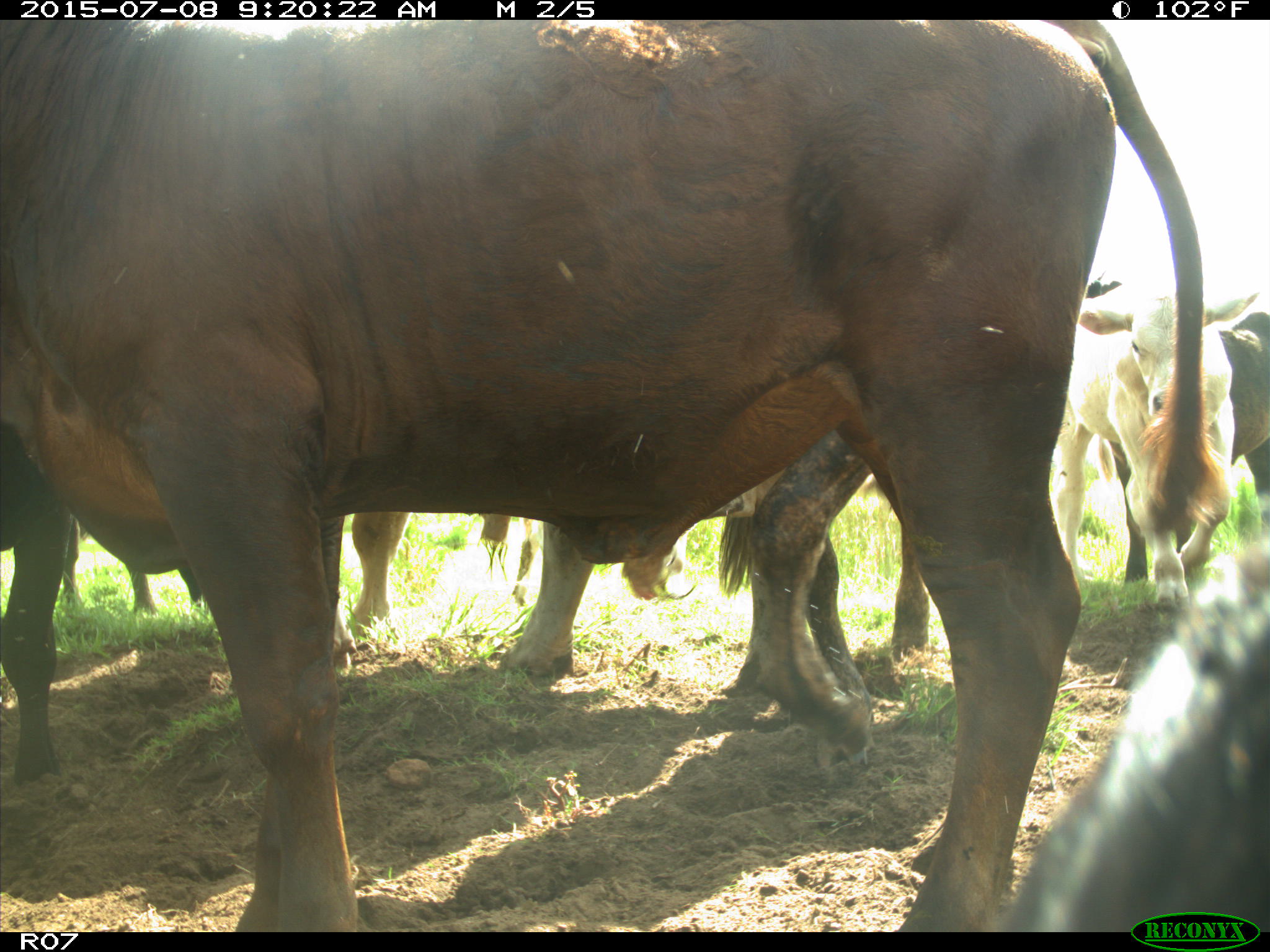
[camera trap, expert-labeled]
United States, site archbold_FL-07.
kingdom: Animalia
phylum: Chordata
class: Mammalia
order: Artiodactyla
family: Bovidae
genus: Bos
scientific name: Bos taurus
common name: domestic cow